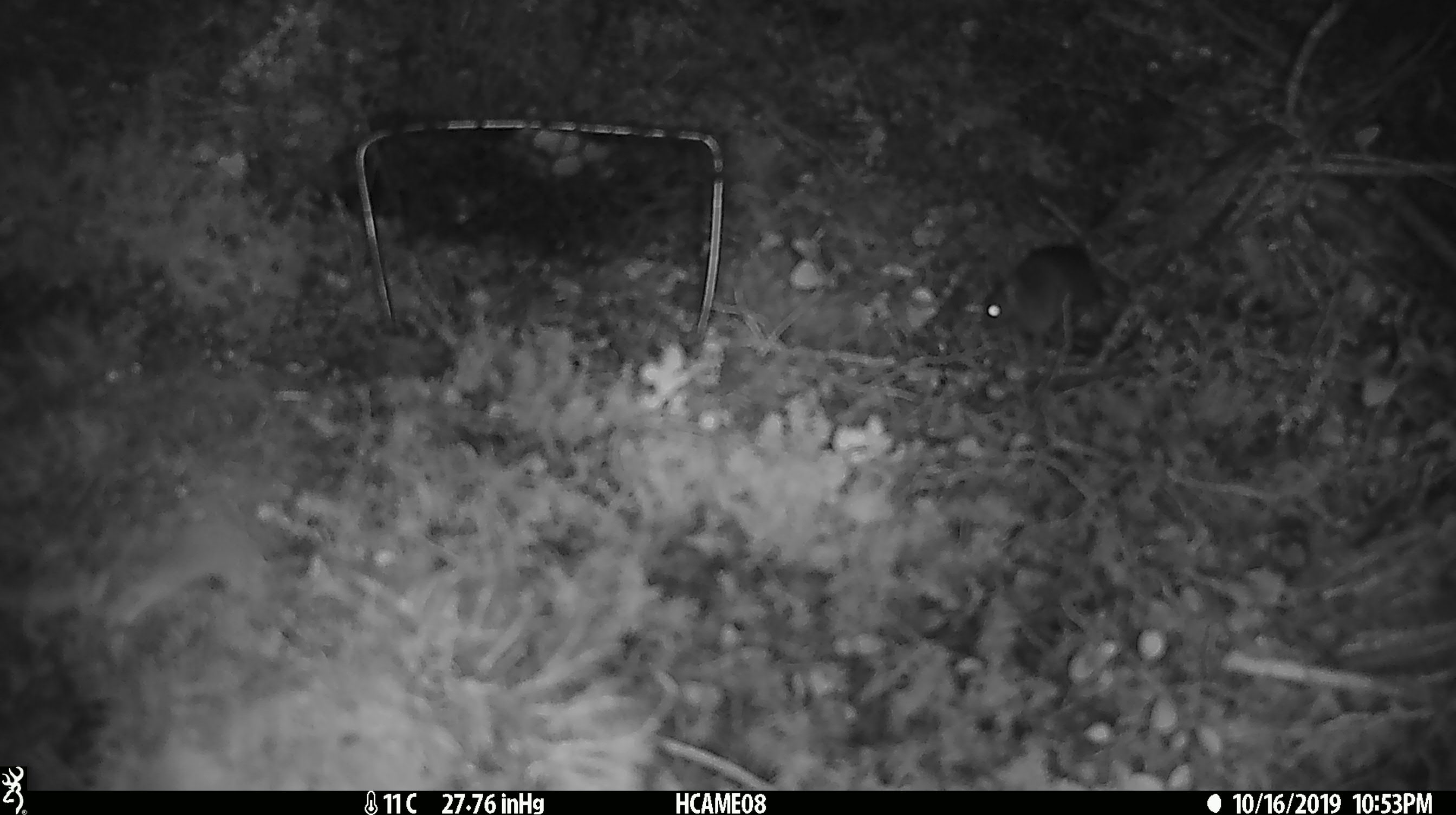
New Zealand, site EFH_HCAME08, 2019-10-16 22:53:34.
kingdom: Animalia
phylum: Chordata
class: Mammalia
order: Rodentia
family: Muridae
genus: Mus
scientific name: Mus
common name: mouse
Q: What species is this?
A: Mouse (Mus).